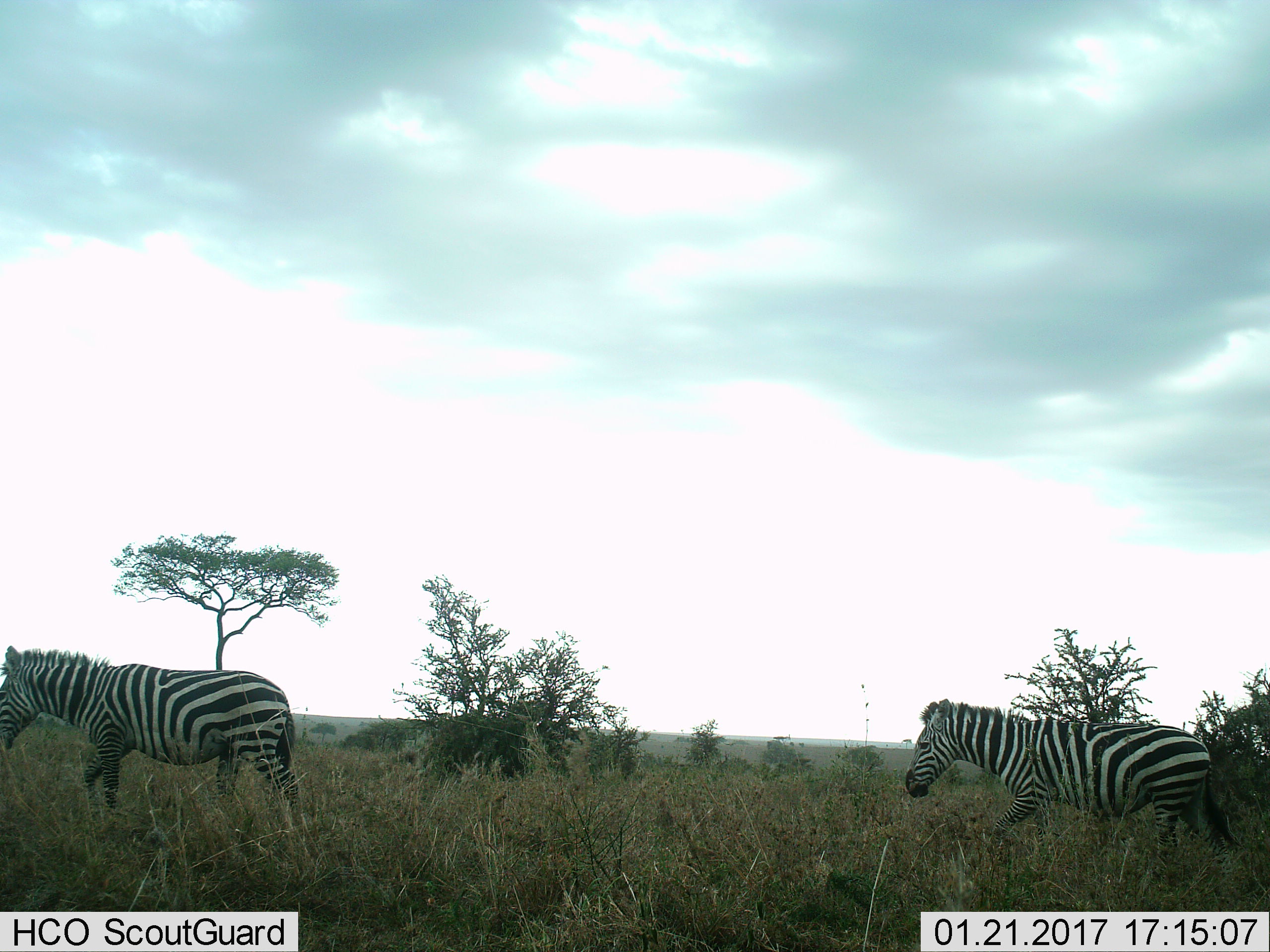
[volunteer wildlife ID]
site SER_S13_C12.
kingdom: Animalia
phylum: Chordata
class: Mammalia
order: Perissodactyla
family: Equidae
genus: Equus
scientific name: Equus quagga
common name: plains zebra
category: zebraplains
Zebraplains (plains zebra) (Equus quagga), count 2. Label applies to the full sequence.